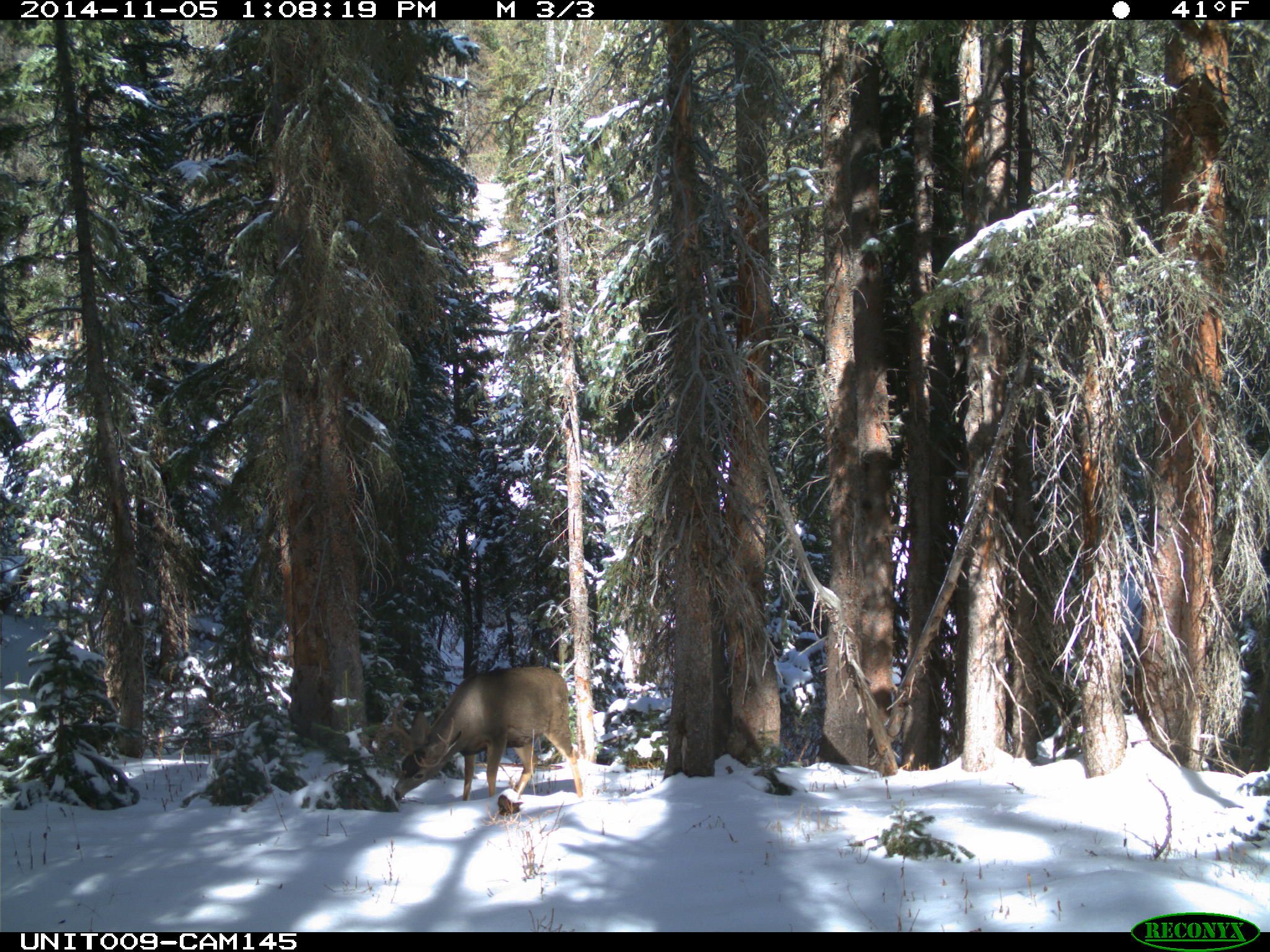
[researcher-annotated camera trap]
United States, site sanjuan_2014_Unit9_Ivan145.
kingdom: Animalia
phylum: Chordata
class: Mammalia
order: Artiodactyla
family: Cervidae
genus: Odocoileus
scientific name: Odocoileus hemionus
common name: mule deer